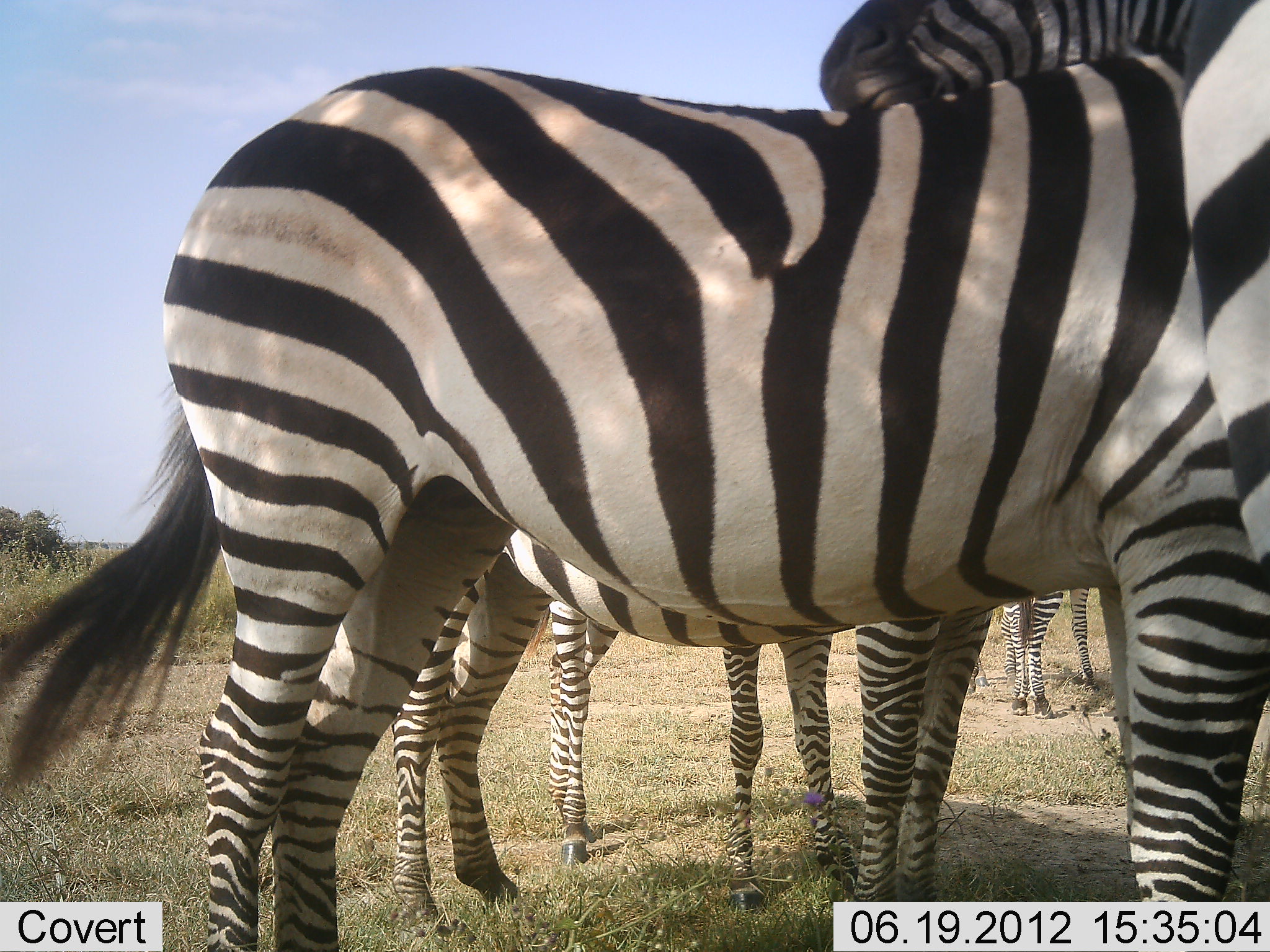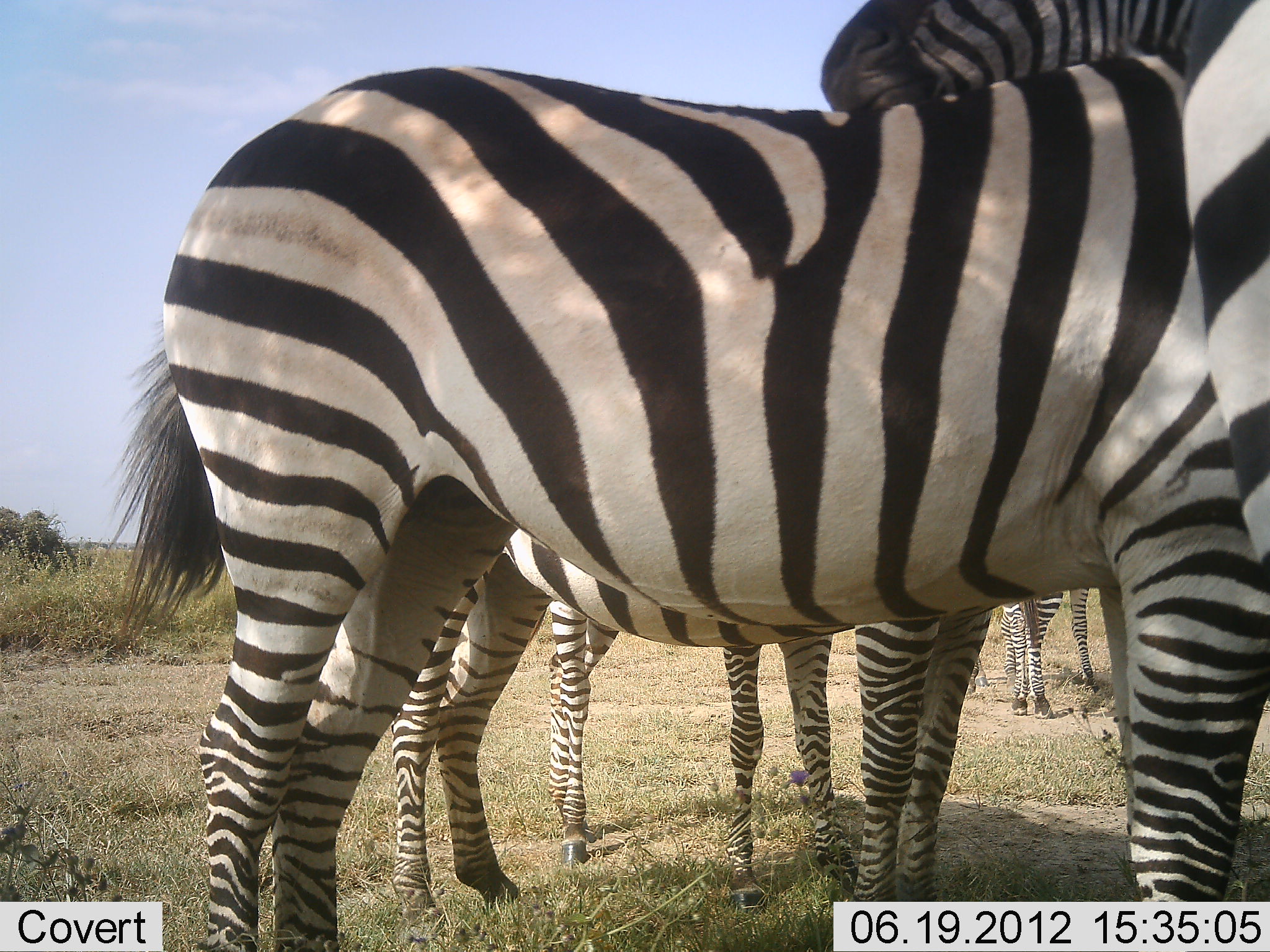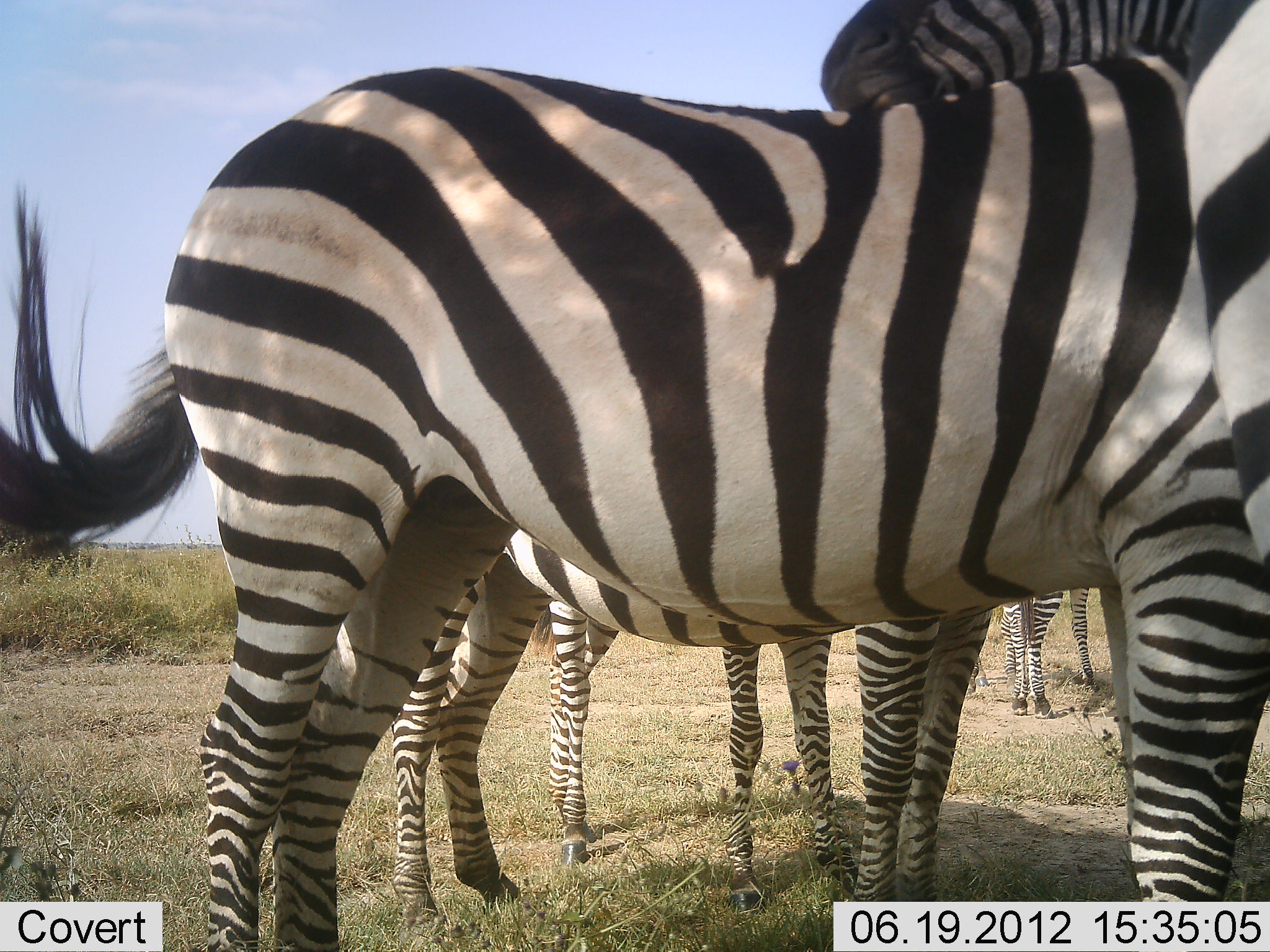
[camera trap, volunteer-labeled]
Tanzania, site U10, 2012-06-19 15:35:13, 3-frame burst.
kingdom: Animalia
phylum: Chordata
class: Mammalia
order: Perissodactyla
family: Equidae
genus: Equus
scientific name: Equus quagga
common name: plains zebra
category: zebra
Zebra (plains zebra) (Equus quagga), count 6. Behavior (volunteer vote fractions): standing 90%, resting 10%, moving 0%, interacting 0%. Young present (vote fraction): 20%. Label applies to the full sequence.